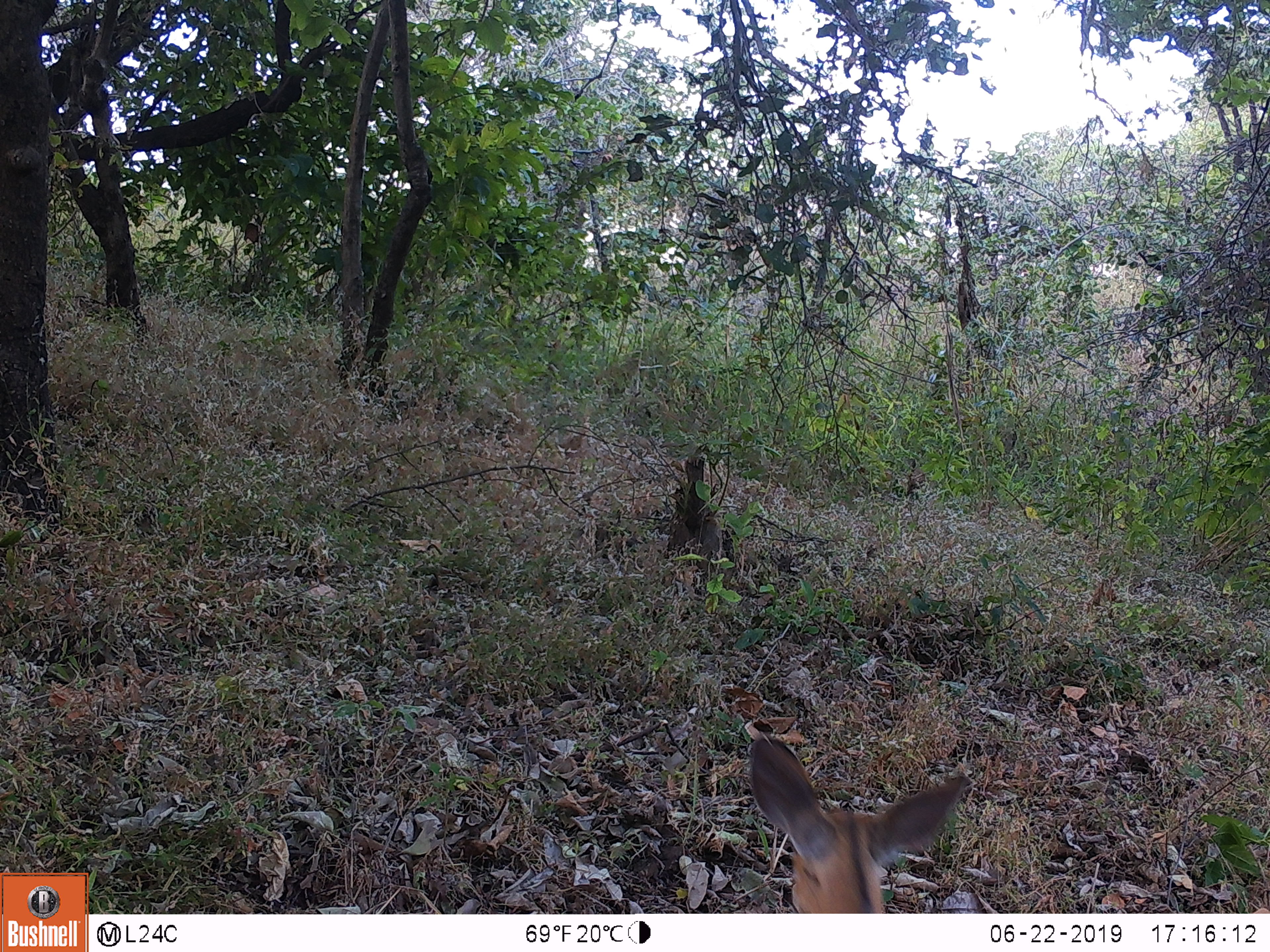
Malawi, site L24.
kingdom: Animalia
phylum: Chordata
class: Mammalia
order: Artiodactyla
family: Bovidae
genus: Tragelaphus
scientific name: Tragelaphus sylvaticus sylvaticus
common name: cape bushbuck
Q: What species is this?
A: Cape bushbuck (Tragelaphus sylvaticus sylvaticus).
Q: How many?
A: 1.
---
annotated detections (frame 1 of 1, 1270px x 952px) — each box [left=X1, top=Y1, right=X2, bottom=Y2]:
cape bushbuck: [left=730, top=718, right=983, bottom=912]